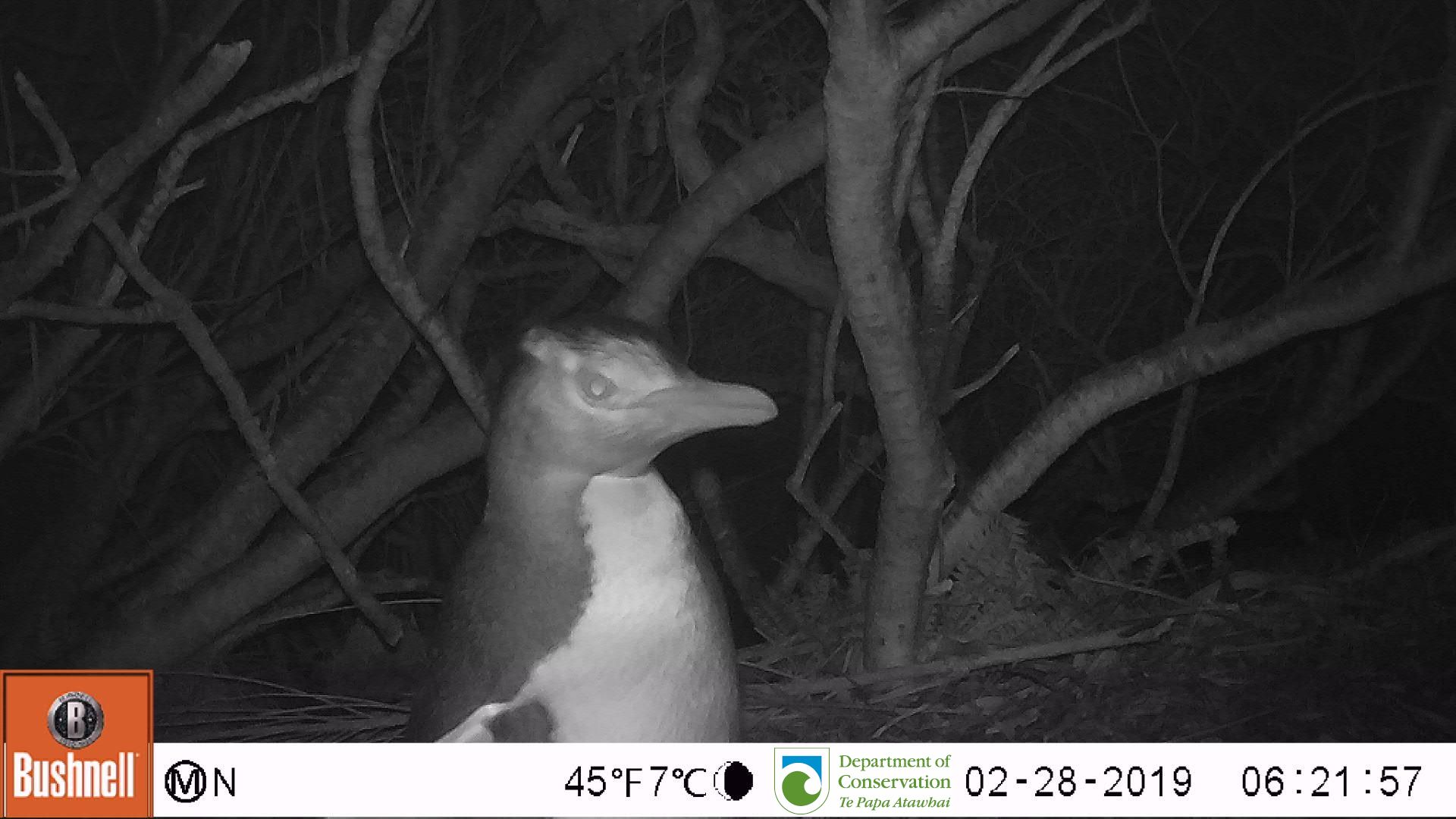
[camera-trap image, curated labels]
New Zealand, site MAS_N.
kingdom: Animalia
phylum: Chordata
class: Aves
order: Sphenisciformes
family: Spheniscidae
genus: Megadyptes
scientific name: Megadyptes antipodes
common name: yellow-eyed penguin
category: yellow eyed penguin